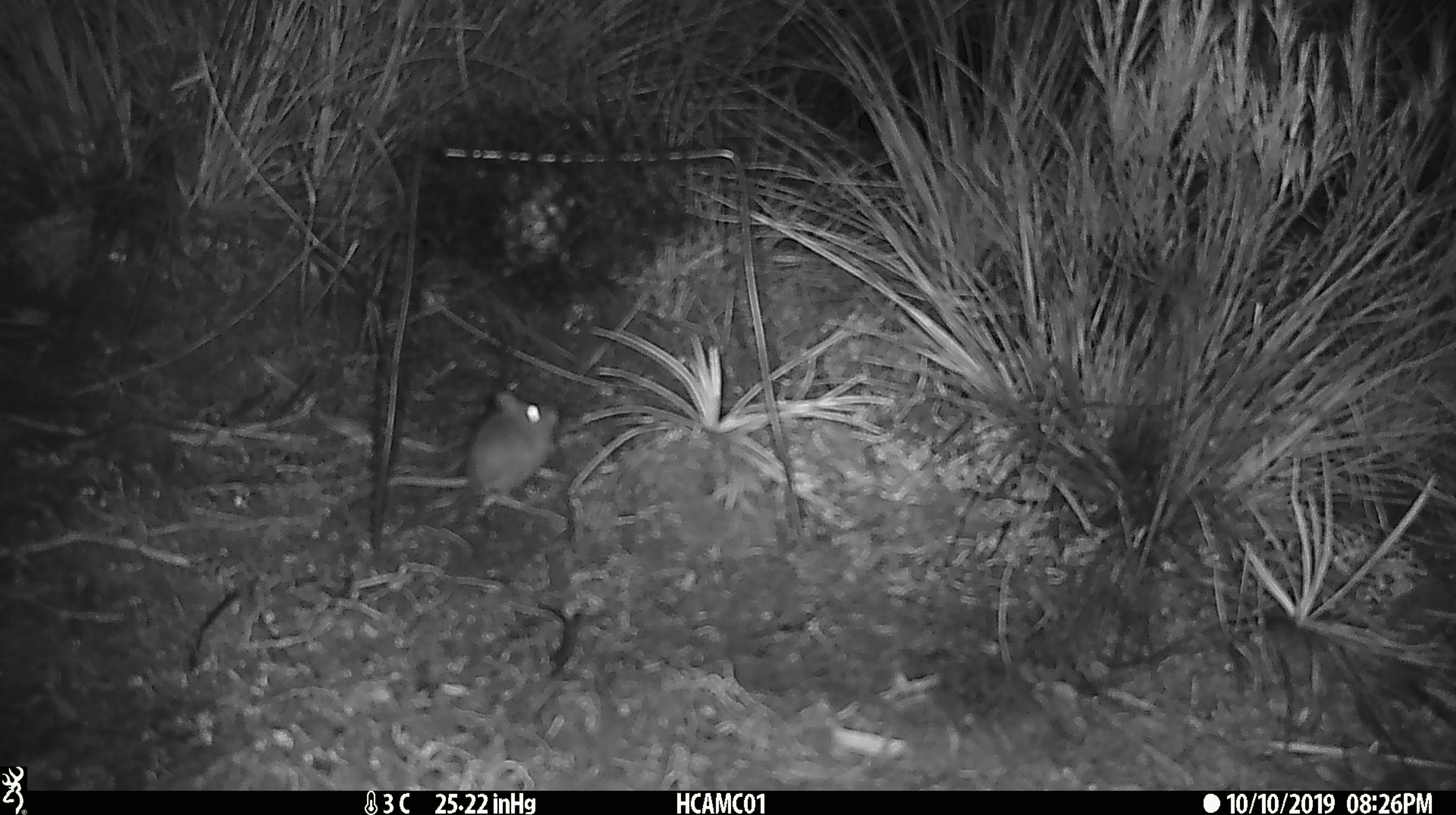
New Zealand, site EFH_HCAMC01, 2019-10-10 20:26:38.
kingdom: Animalia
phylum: Chordata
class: Mammalia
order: Rodentia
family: Muridae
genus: Mus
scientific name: Mus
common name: mouse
Mouse (Mus).